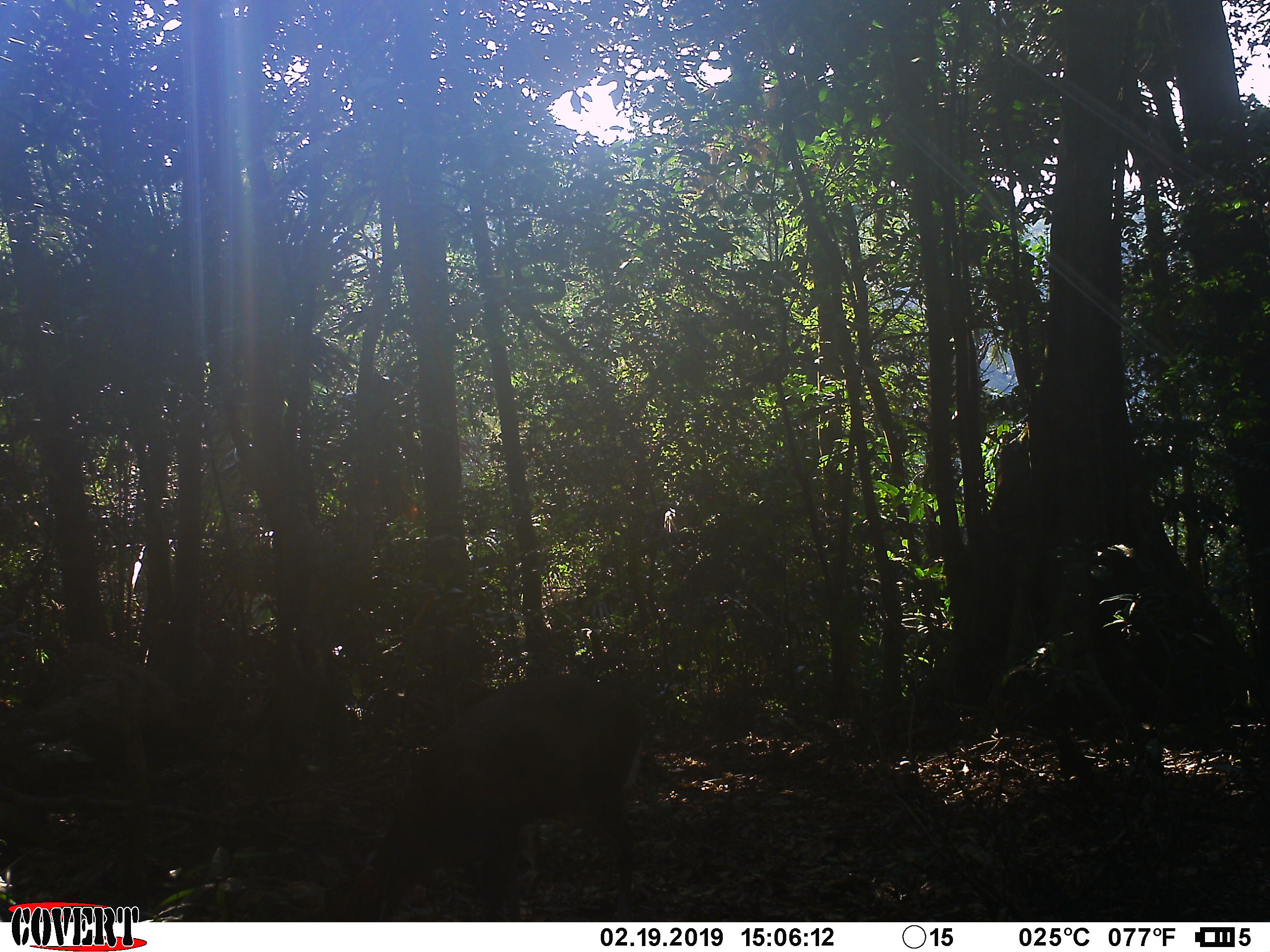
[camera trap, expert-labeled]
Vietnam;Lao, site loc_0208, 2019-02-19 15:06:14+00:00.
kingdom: Animalia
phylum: Chordata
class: Mammalia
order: Artiodactyla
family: Cervidae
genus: Muntiacus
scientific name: Muntiacus rooseveltorum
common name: roosevelt's muntjac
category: roosevelts muntjac group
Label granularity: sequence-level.